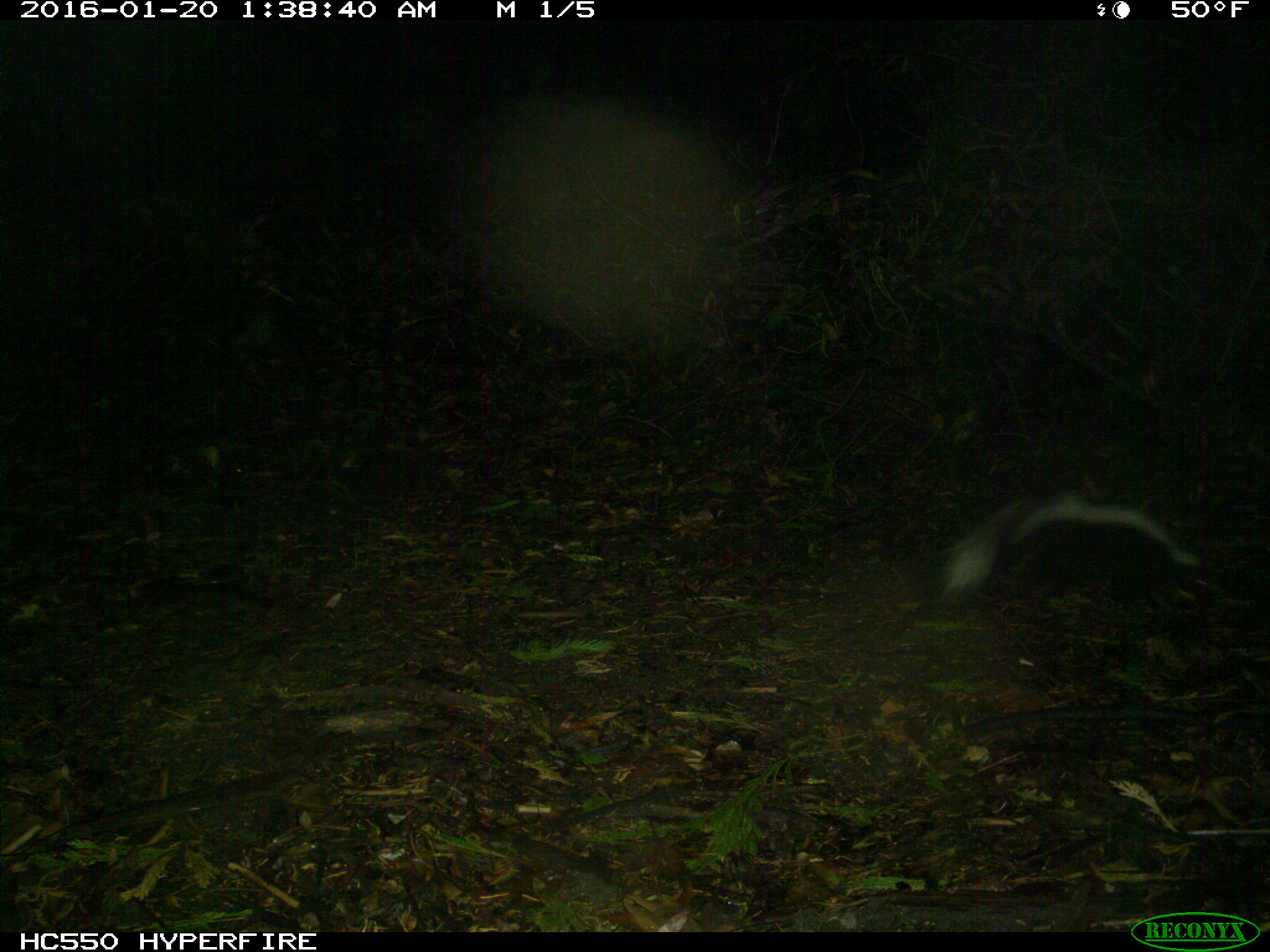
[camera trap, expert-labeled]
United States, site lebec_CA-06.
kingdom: Animalia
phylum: Chordata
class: Mammalia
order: Carnivora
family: Mephitidae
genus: Mephitis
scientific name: Mephitis mephitis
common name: striped skunk